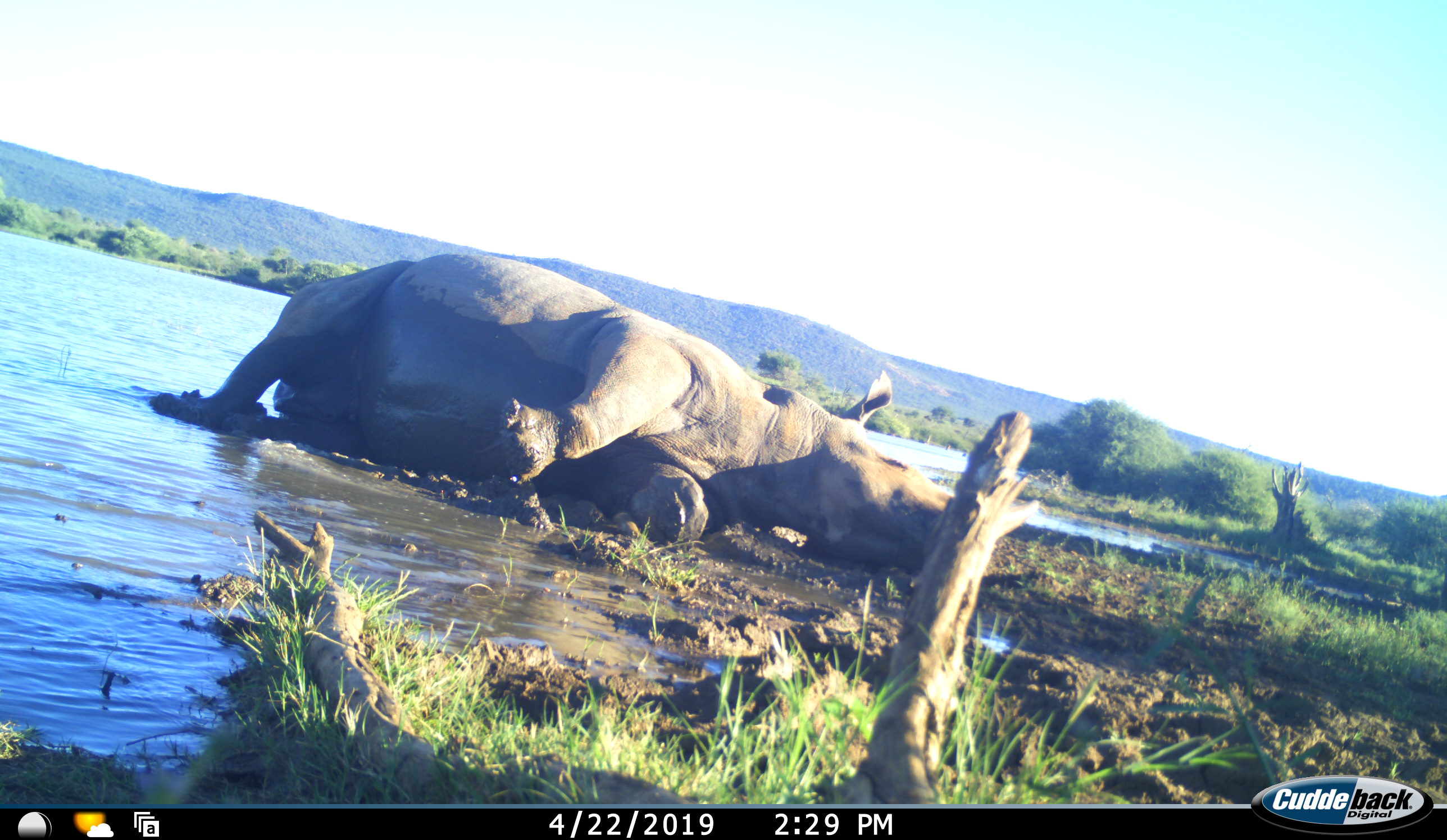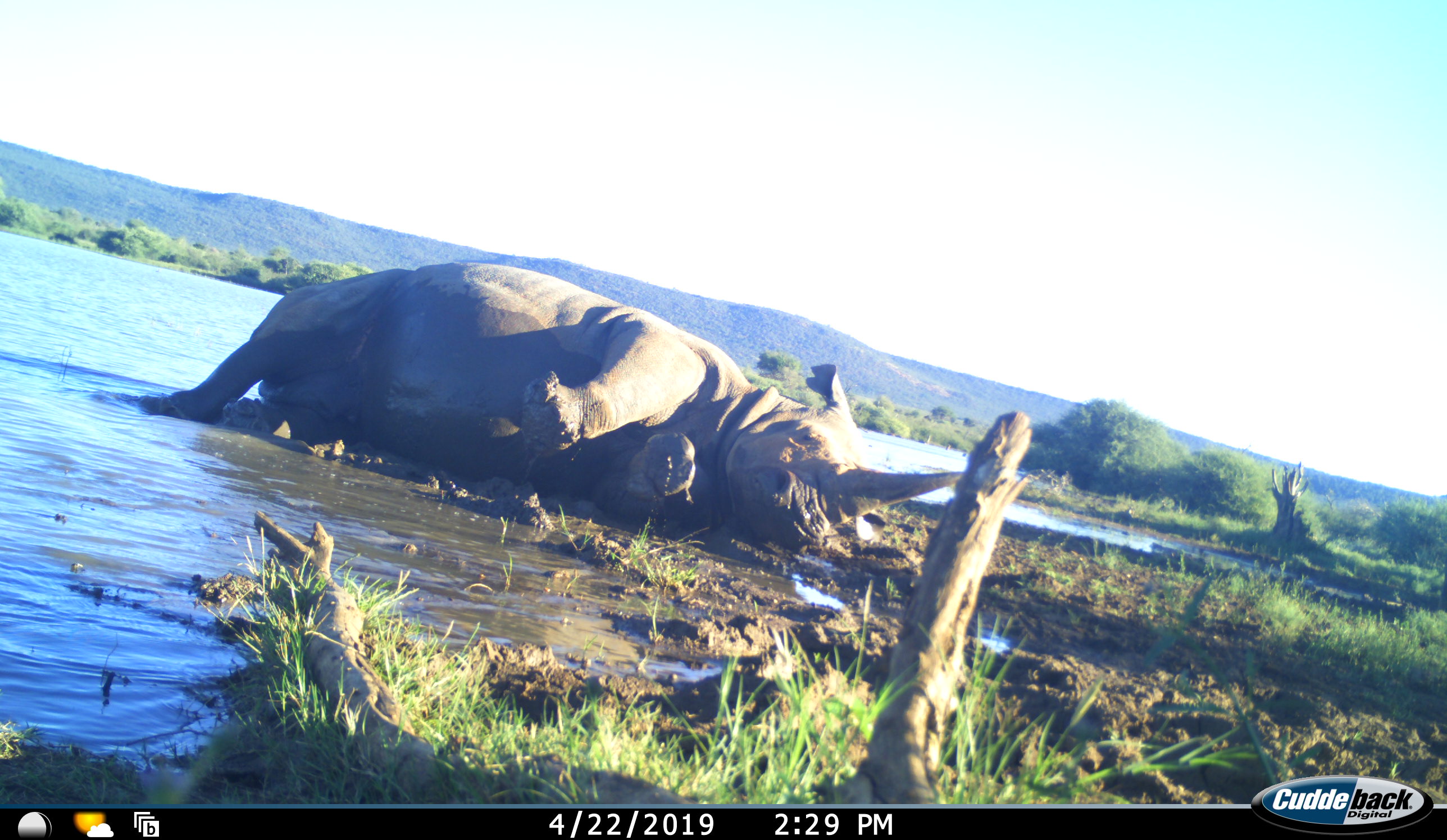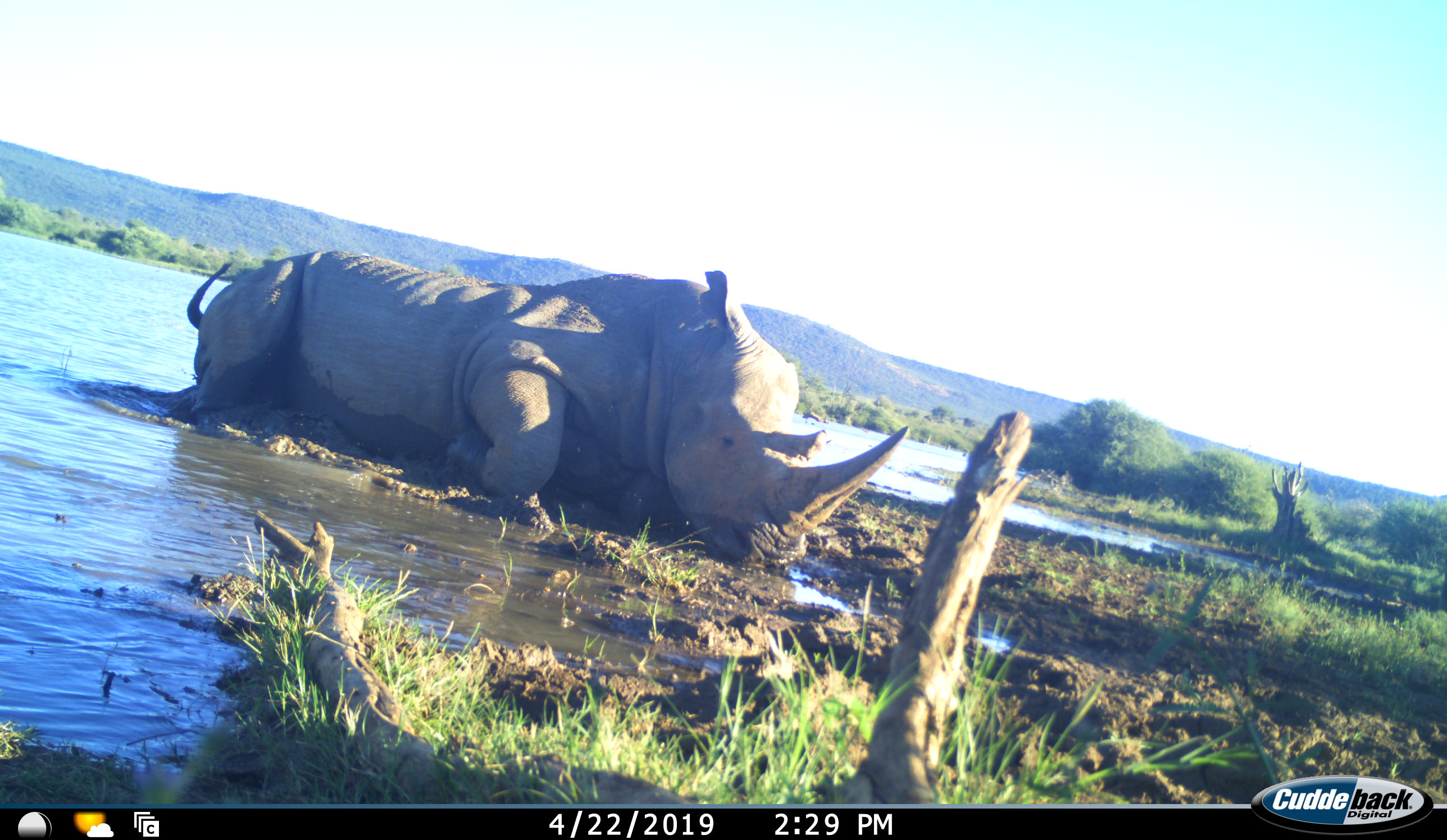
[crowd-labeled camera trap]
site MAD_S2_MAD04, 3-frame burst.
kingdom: Animalia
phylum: Chordata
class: Mammalia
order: Perissodactyla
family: Rhinocerotidae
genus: Ceratotherium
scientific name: Ceratotherium simum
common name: white rhinoceros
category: rhinoceroswhite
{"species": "rhinoceroswhite (white rhinoceros) (Ceratotherium simum)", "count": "1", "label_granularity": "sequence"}